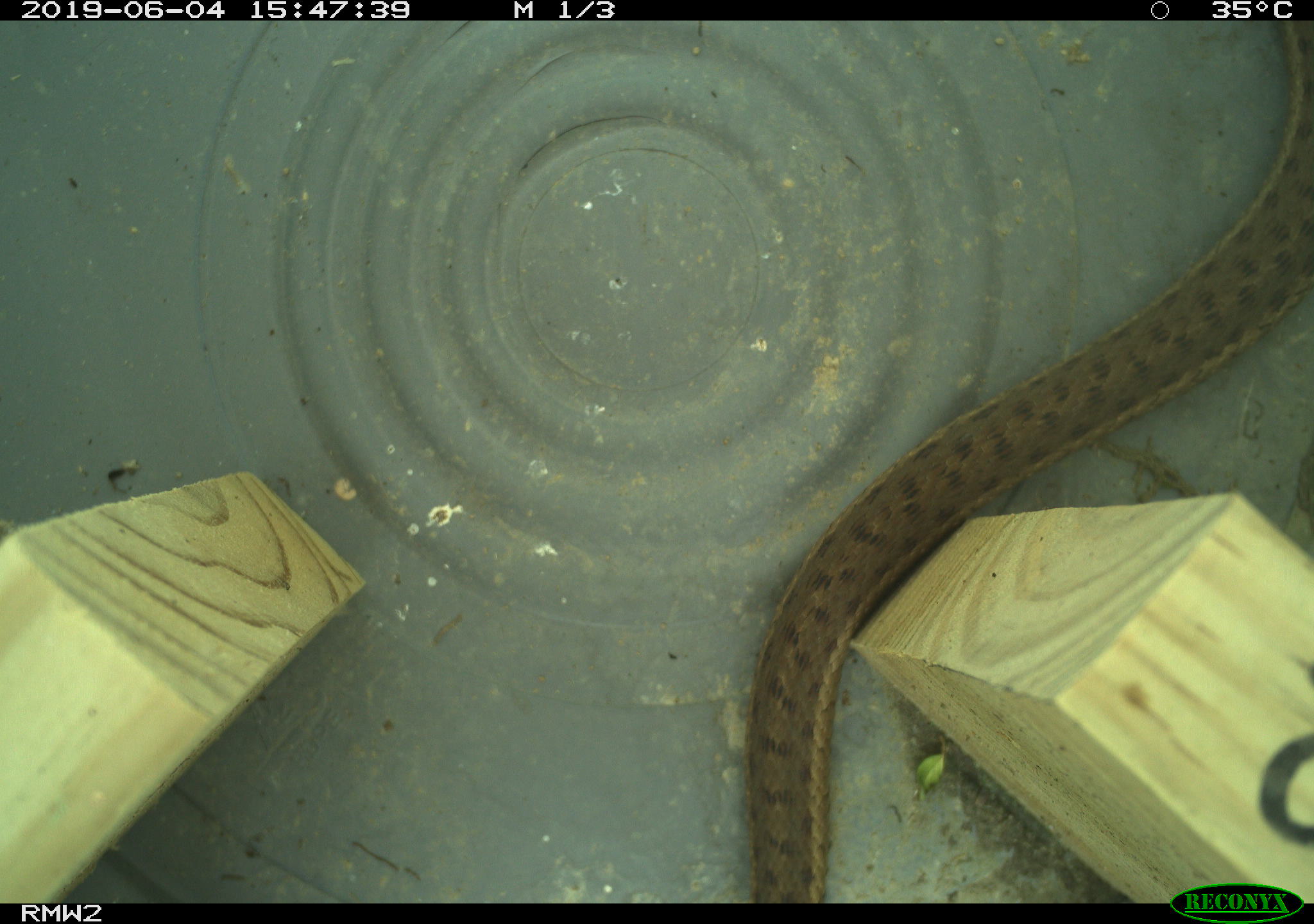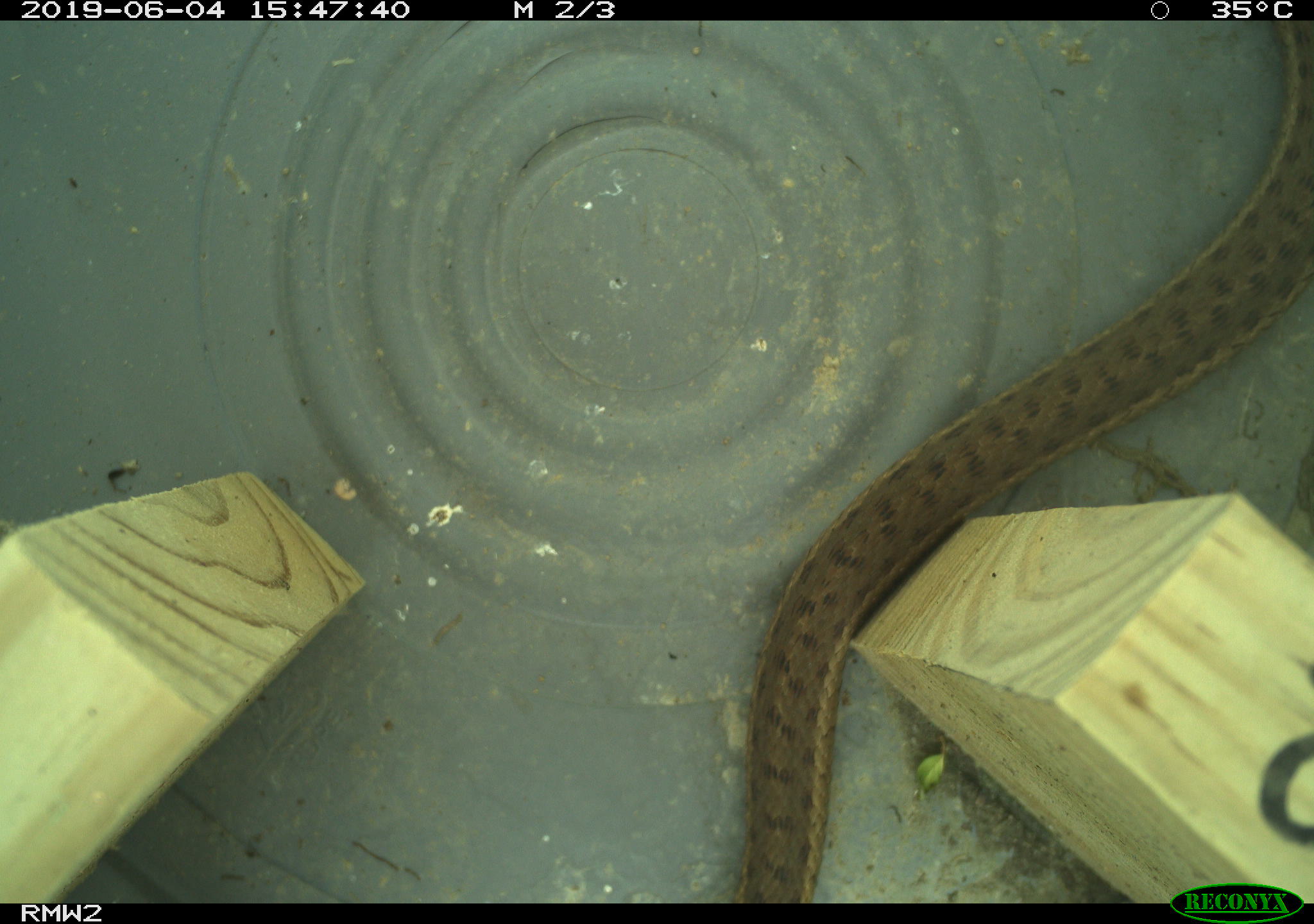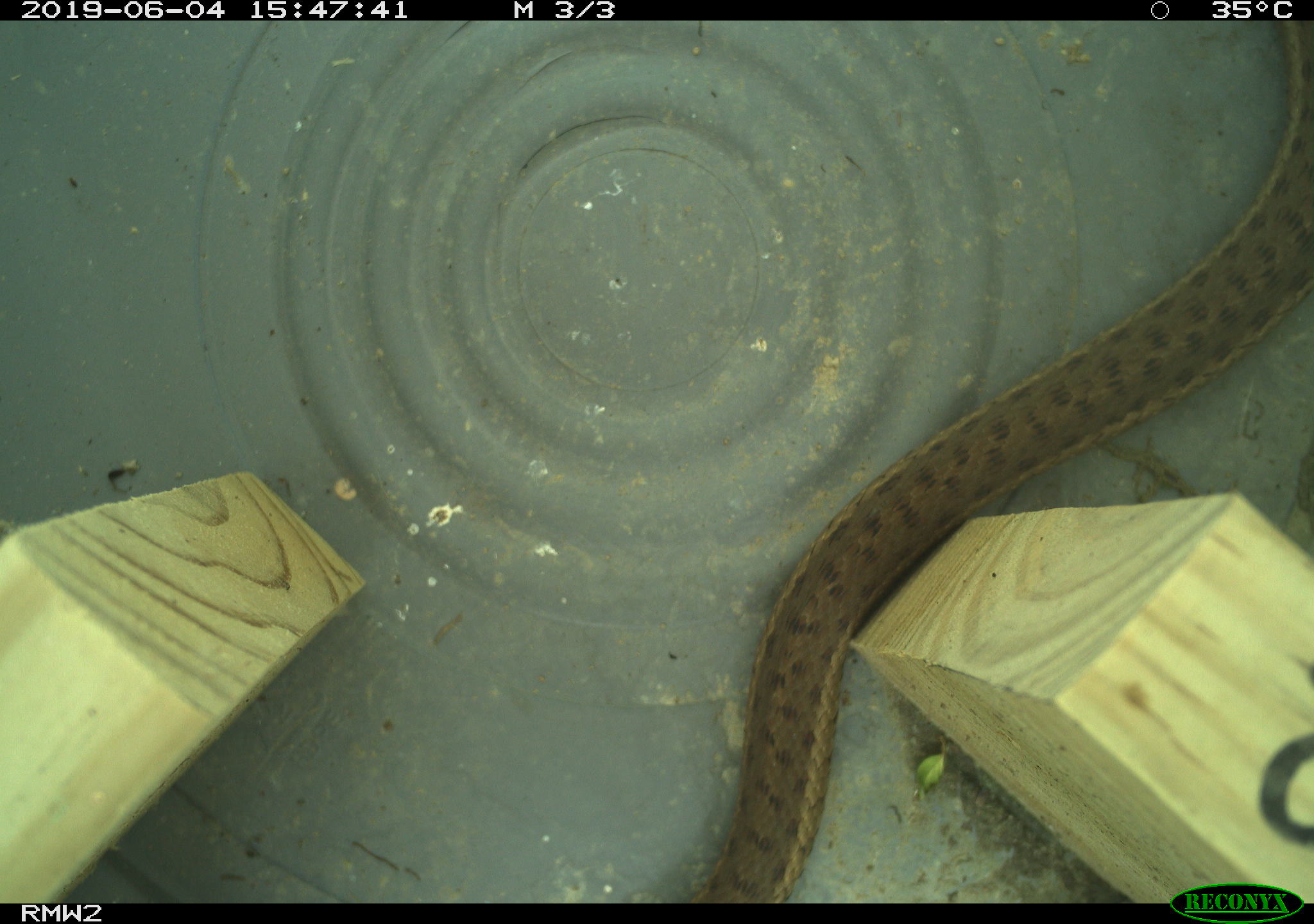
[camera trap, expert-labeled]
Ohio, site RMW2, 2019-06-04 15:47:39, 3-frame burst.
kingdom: Animalia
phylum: Chordata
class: Reptilia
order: Squamata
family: Colubridae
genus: Thamnophis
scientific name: Thamnophis sirtalis sirtalis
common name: eastern gartersnake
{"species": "eastern gartersnake (Thamnophis sirtalis sirtalis)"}